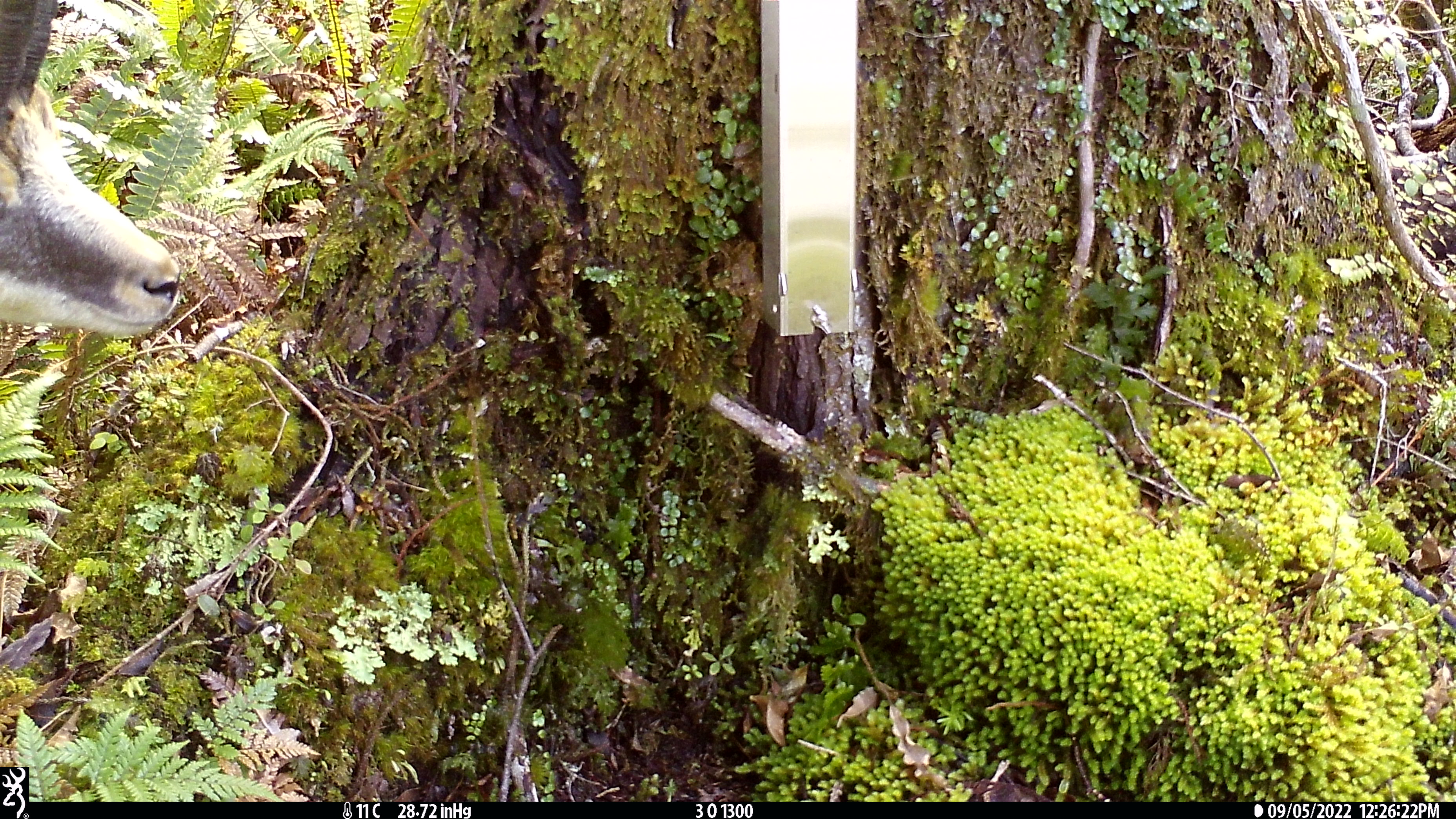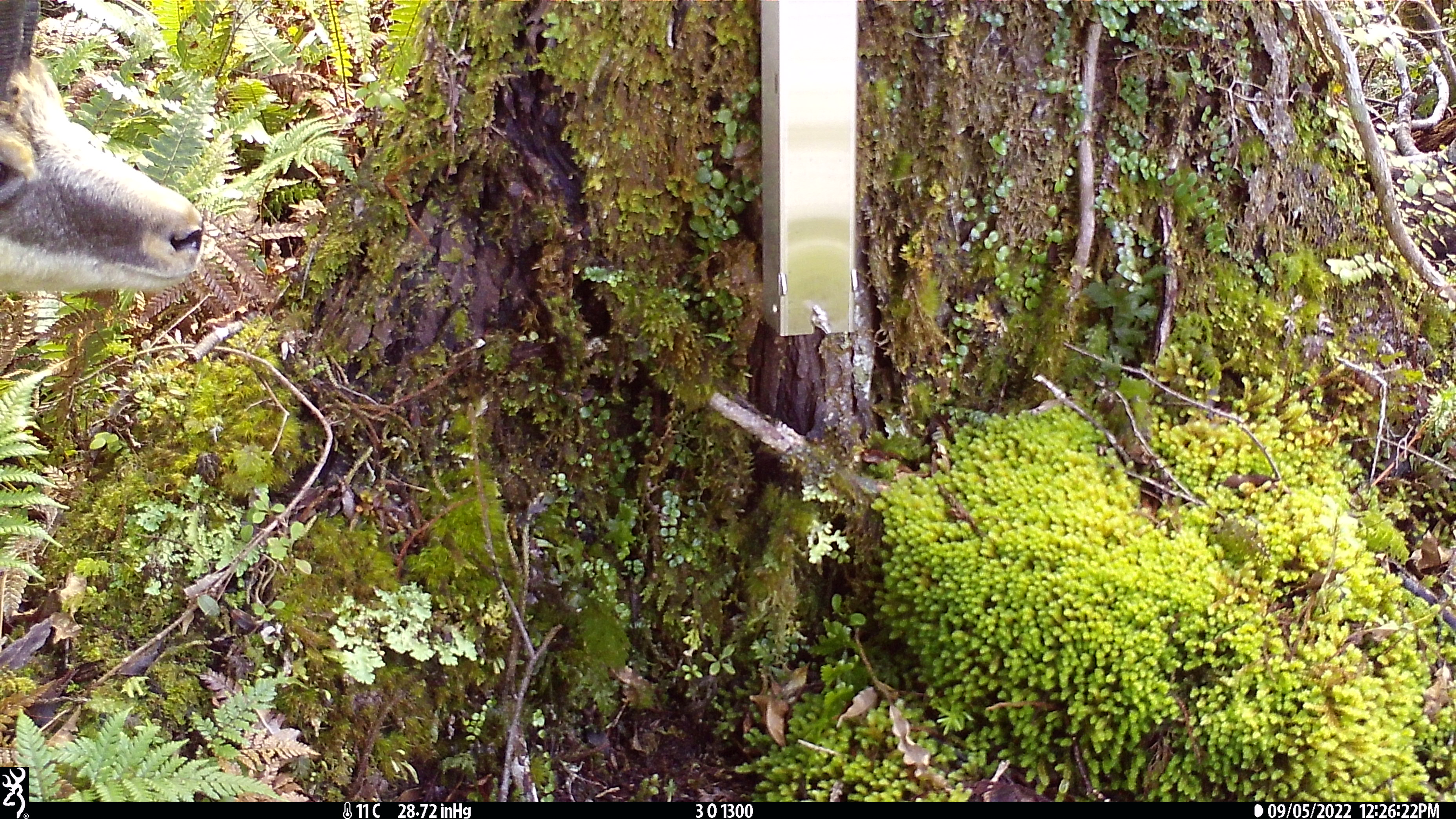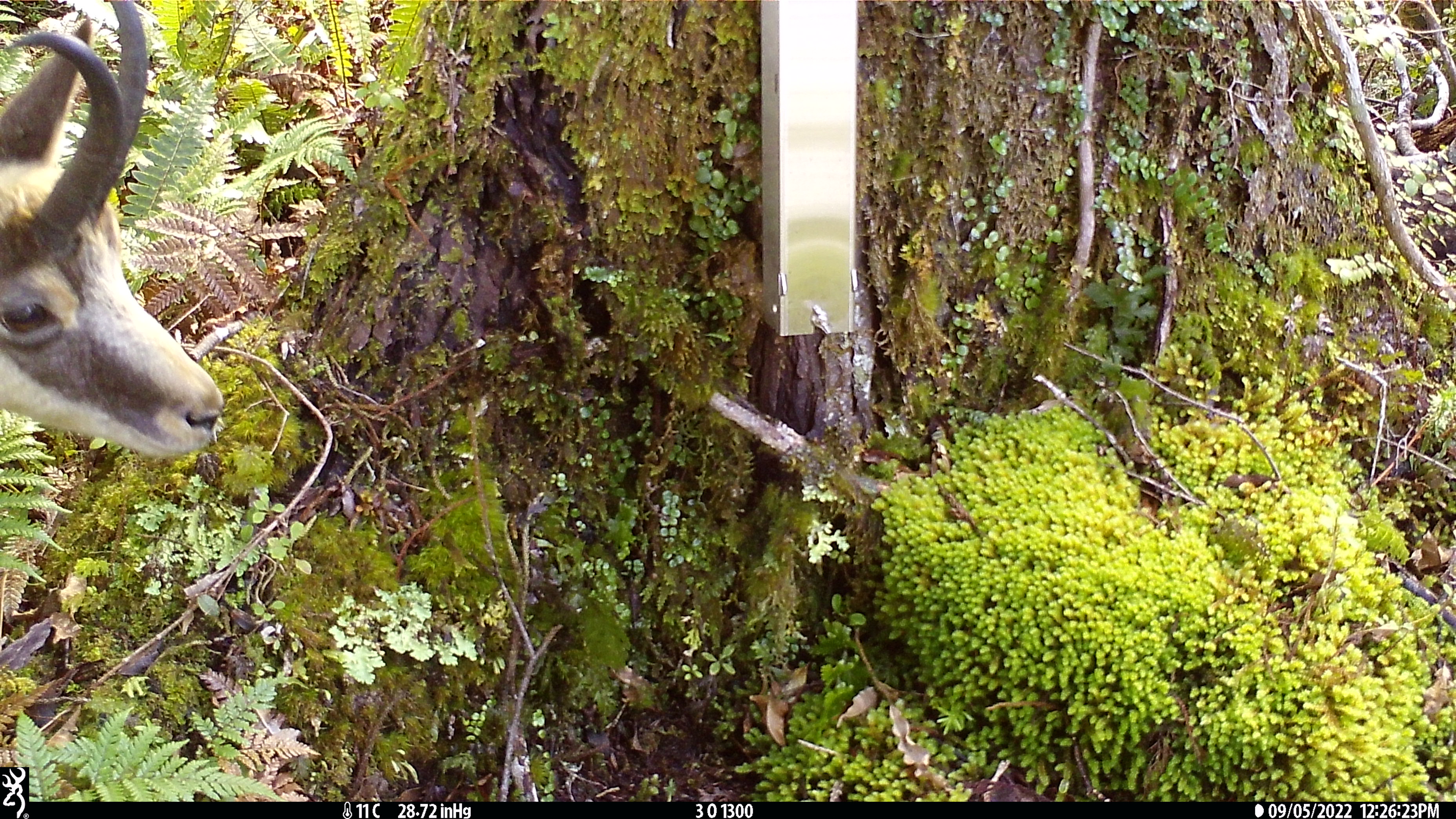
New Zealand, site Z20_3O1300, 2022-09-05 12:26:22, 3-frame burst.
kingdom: Animalia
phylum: Chordata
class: Mammalia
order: Artiodactyla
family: Bovidae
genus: Rupicapra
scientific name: Rupicapra rupicapra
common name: alpine chamois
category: chamois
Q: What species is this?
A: Chamois (alpine chamois) (Rupicapra rupicapra).